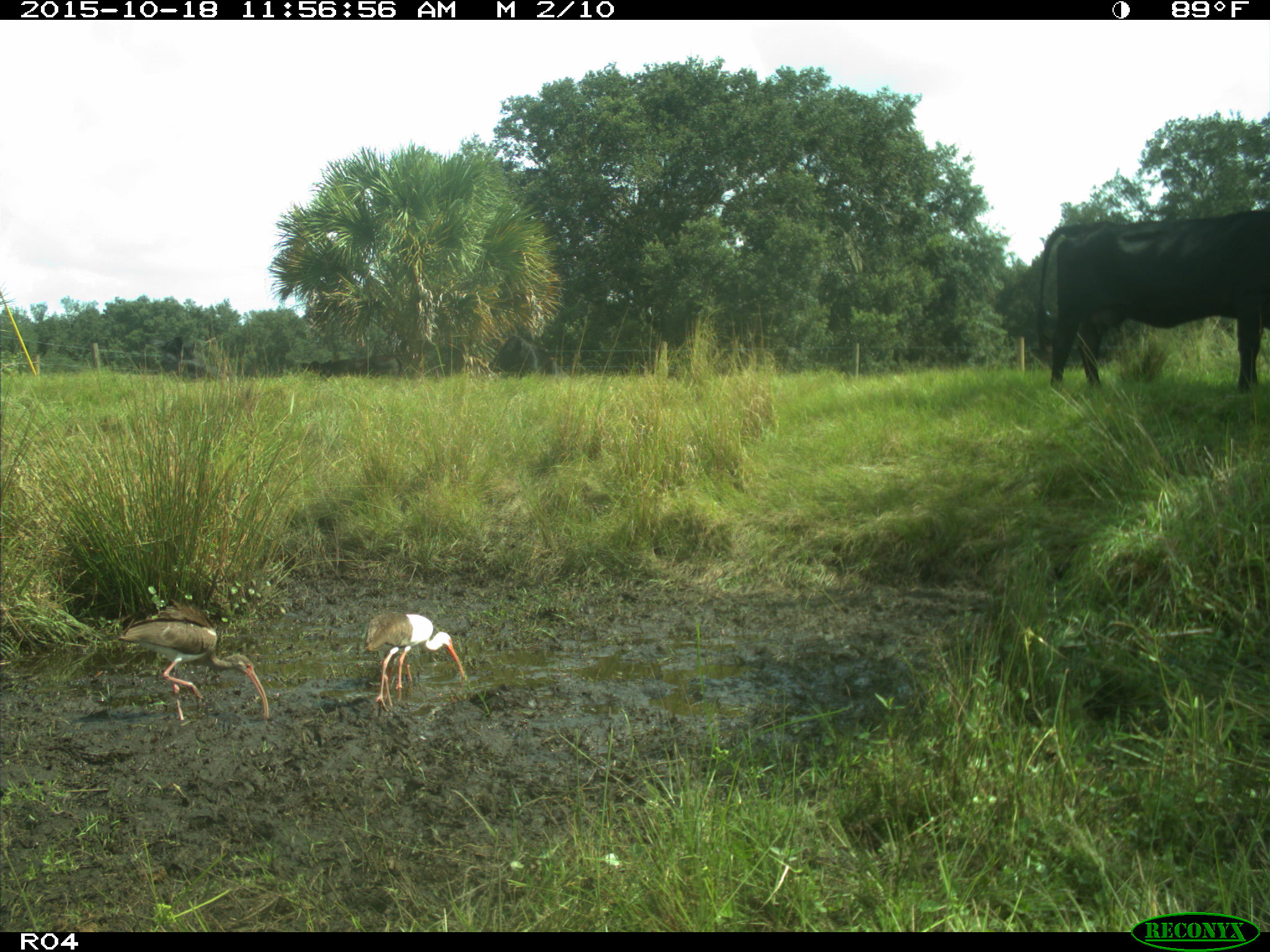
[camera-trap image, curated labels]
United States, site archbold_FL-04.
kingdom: Animalia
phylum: Chordata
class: Mammalia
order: Artiodactyla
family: Bovidae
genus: Bos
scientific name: Bos taurus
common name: domestic cow